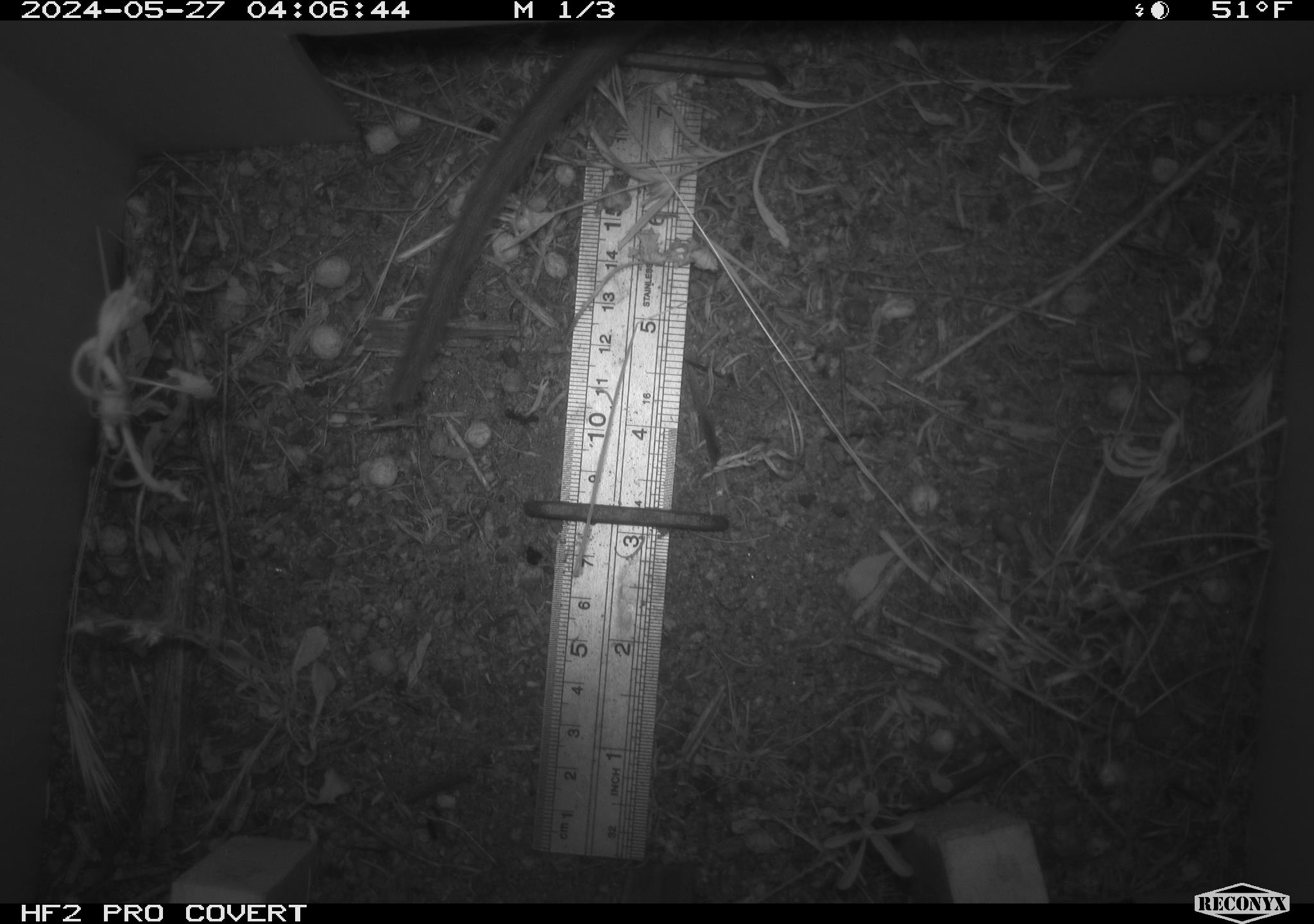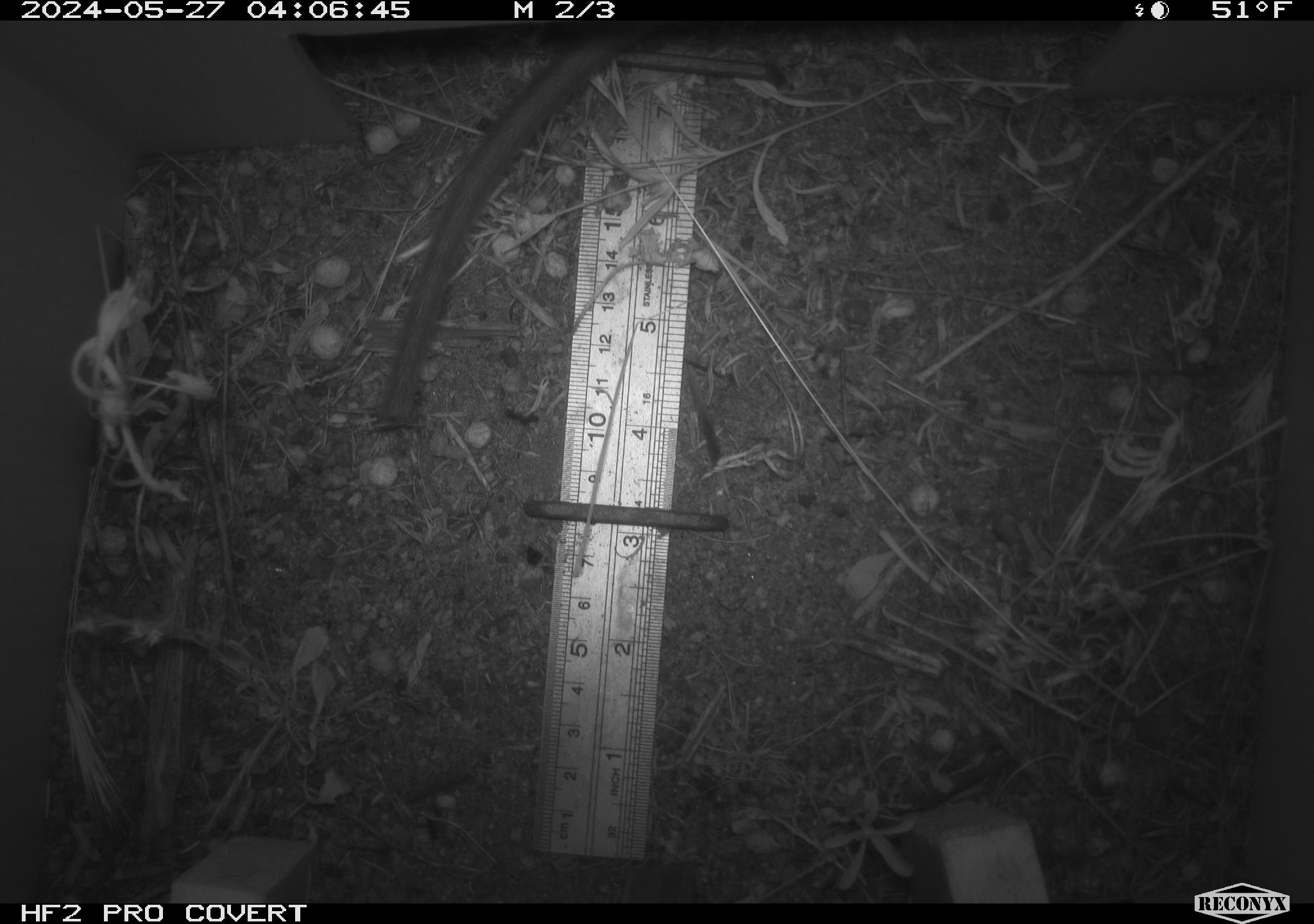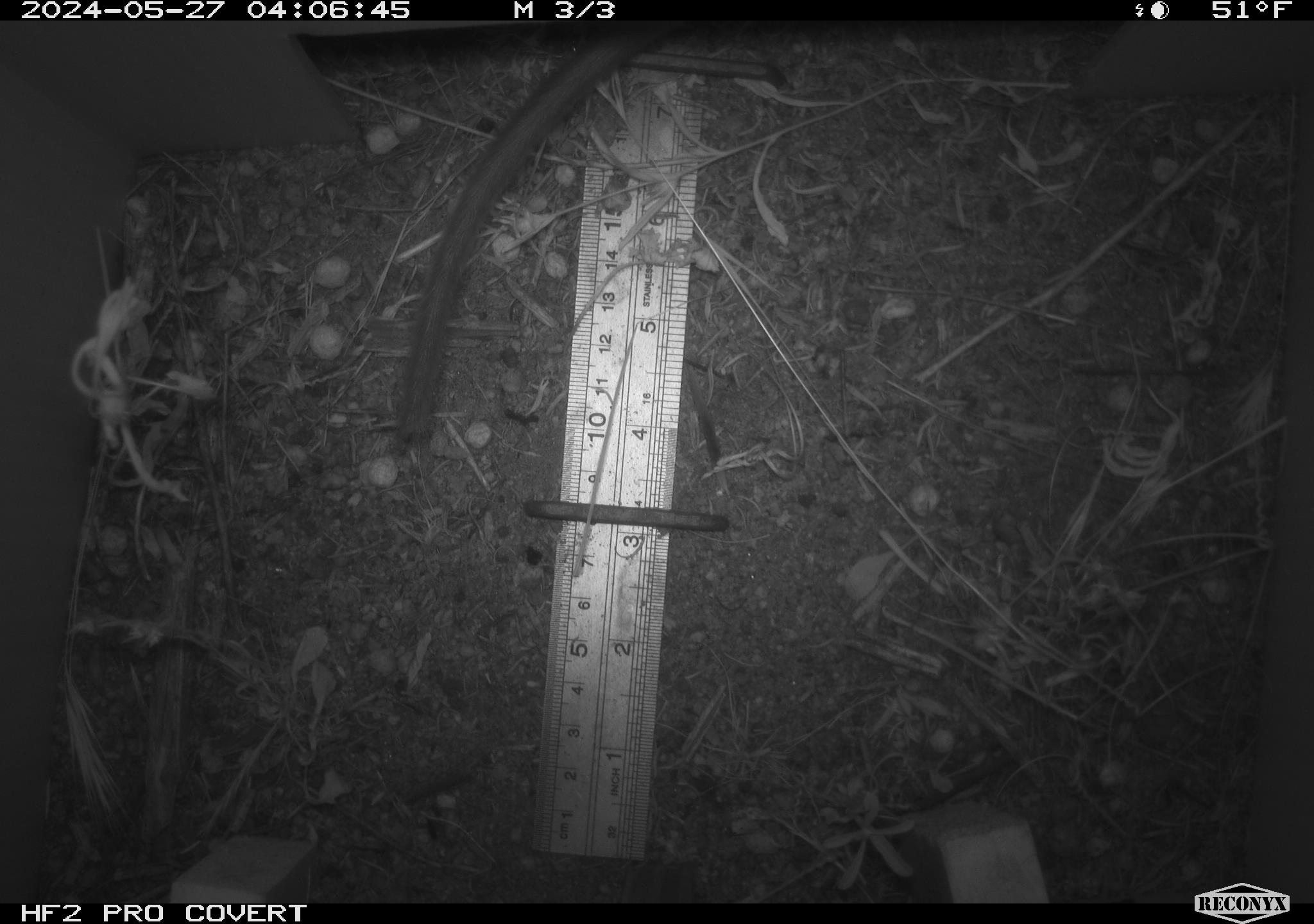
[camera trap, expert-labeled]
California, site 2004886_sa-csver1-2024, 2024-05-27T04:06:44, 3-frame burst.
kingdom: Animalia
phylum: Chordata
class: Mammalia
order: Rodentia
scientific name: Rodentia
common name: rodent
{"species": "rodent (Rodentia)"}